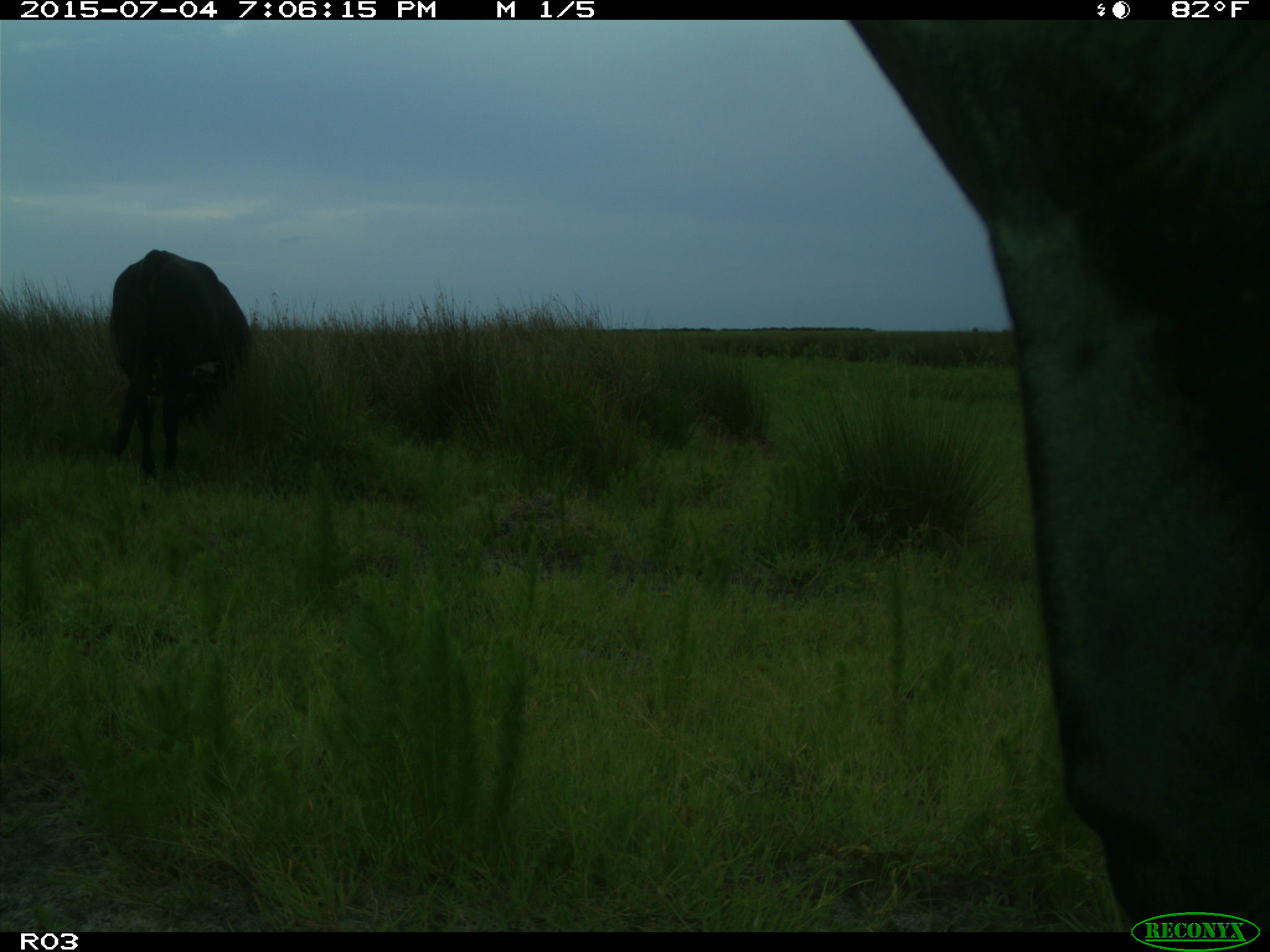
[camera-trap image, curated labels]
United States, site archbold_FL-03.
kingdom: Animalia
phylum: Chordata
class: Mammalia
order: Artiodactyla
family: Bovidae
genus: Bos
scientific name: Bos taurus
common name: domestic cow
Bos taurus (domestic cow).